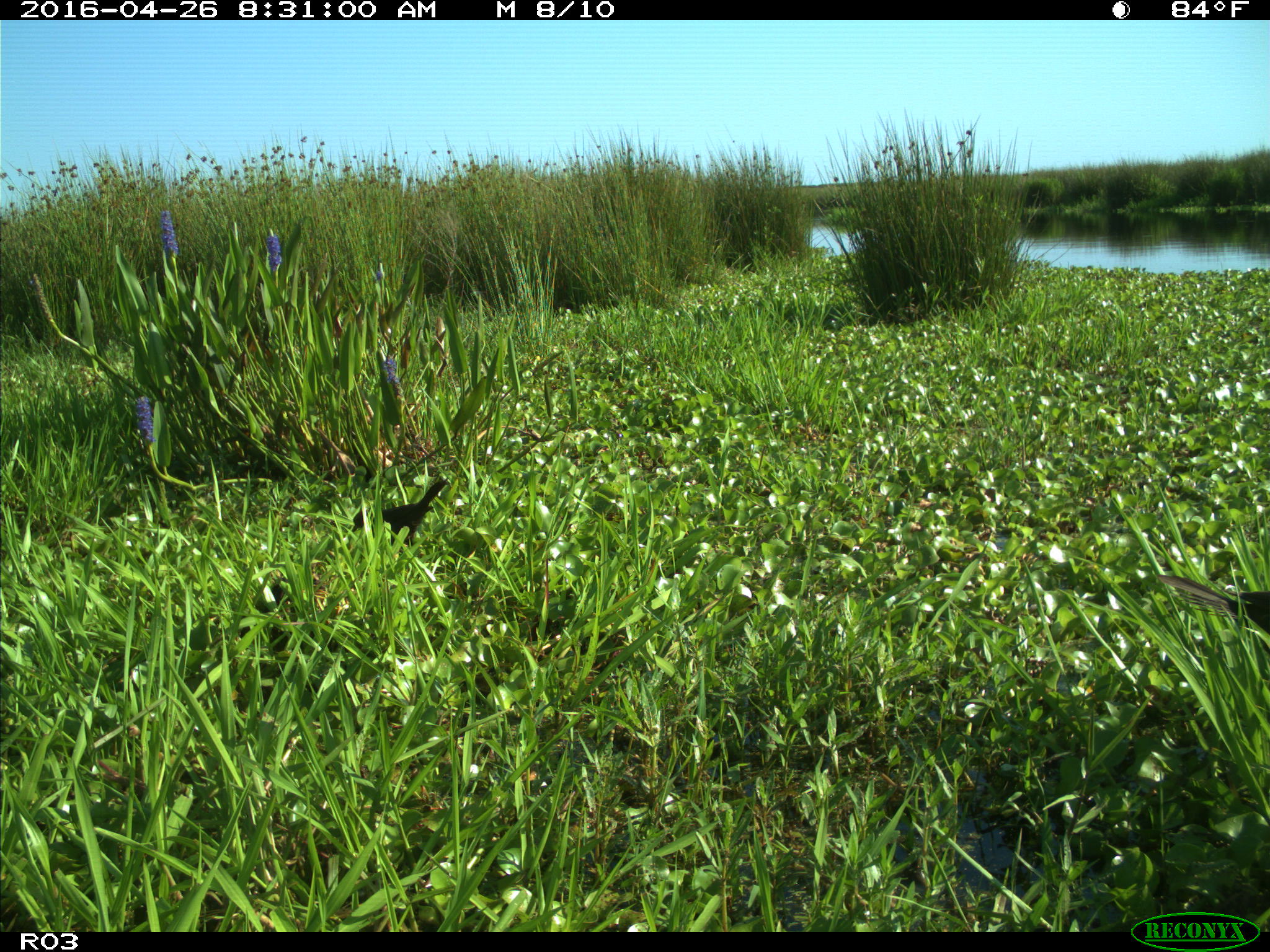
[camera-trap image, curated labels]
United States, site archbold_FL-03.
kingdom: Animalia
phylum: Chordata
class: Aves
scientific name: Aves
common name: birds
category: unidentified bird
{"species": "unidentified bird (birds) (Aves)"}